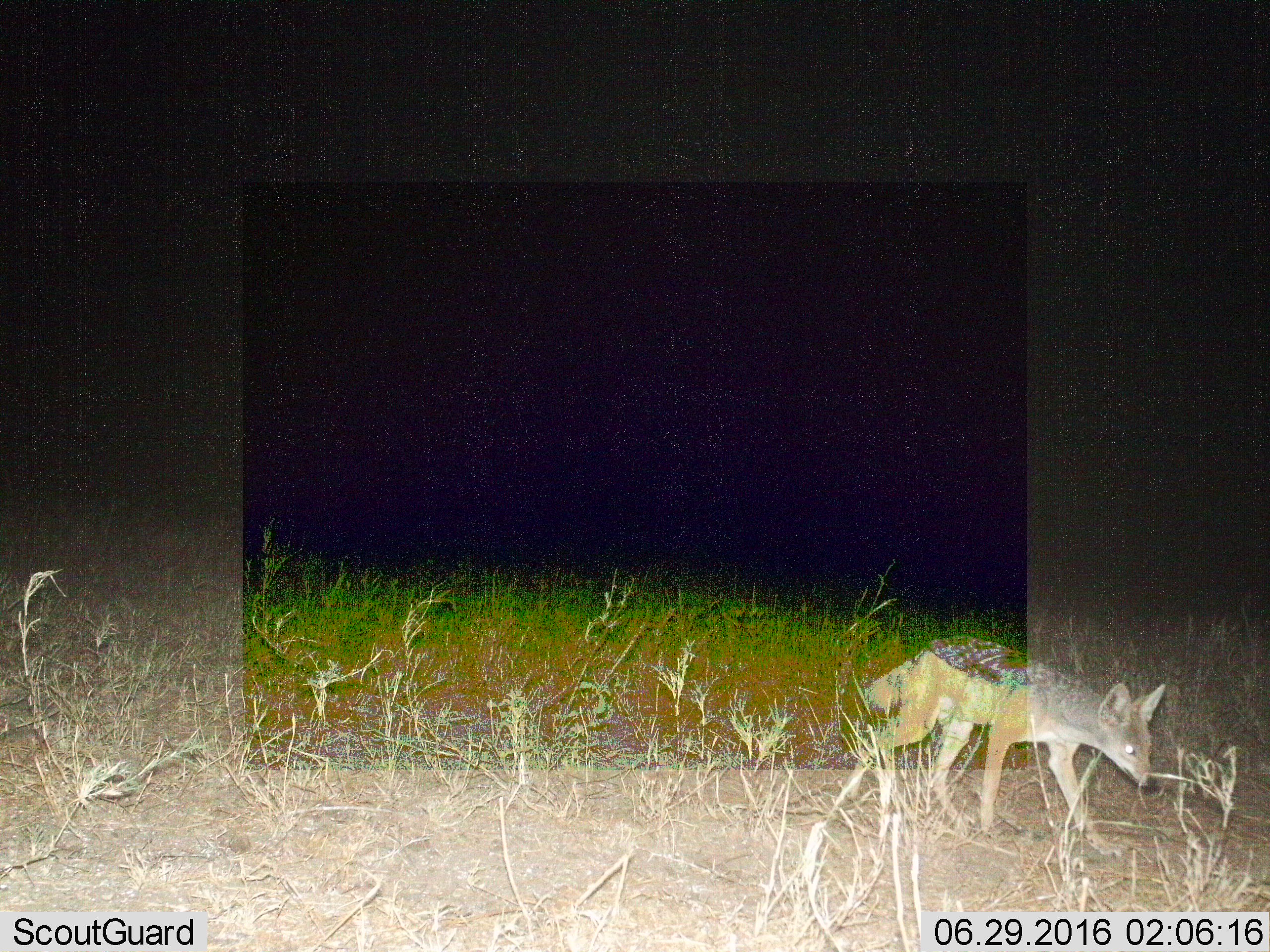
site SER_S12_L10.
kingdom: Animalia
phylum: Chordata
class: Mammalia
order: Carnivora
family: Canidae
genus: Lupulella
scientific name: Lupulella mesomelas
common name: black-backed jackal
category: jackalblackbacked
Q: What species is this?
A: Jackalblackbacked (black-backed jackal) (Lupulella mesomelas).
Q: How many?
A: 1.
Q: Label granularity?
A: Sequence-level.